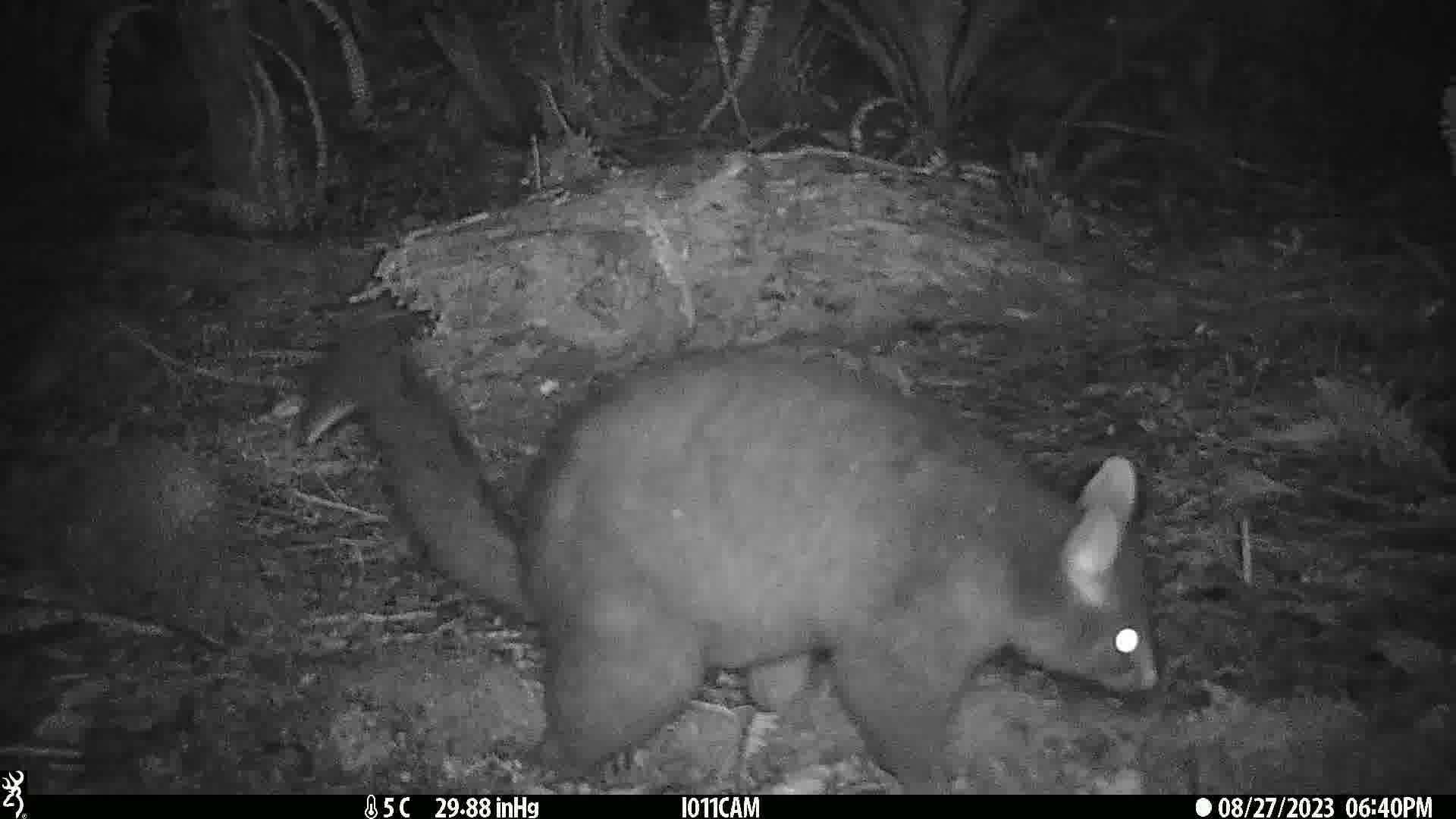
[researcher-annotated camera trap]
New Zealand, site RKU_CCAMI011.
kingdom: Animalia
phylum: Chordata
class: Mammalia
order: Diprotodontia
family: Phalangeridae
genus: Trichosurus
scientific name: Trichosurus vulpecula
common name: common brushtail possum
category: possum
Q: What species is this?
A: Possum (common brushtail possum) (Trichosurus vulpecula).